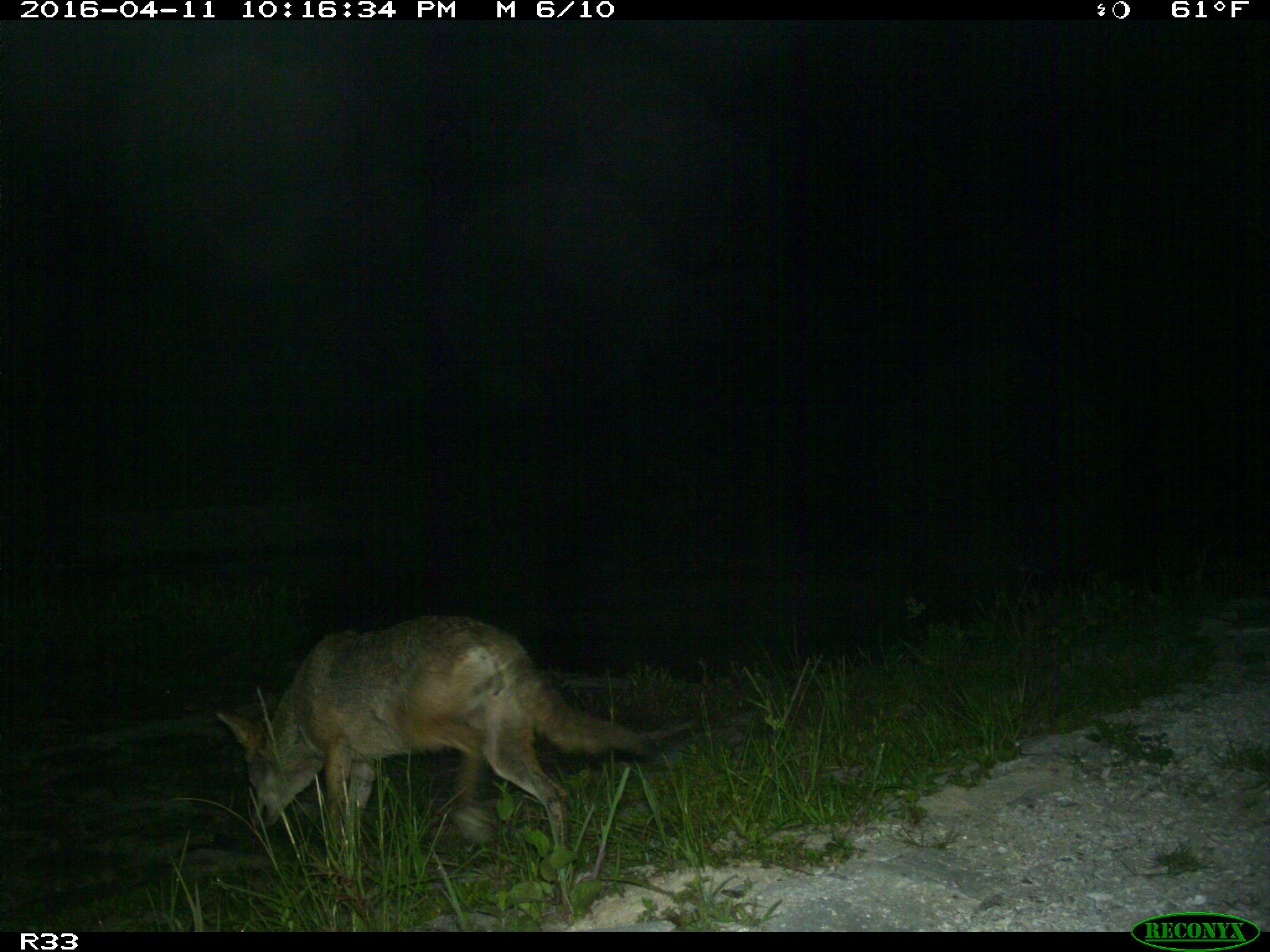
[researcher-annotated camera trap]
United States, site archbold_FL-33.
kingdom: Animalia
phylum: Chordata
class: Mammalia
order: Carnivora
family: Canidae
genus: Canis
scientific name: Canis latrans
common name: coyote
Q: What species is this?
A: Canis latrans (coyote).